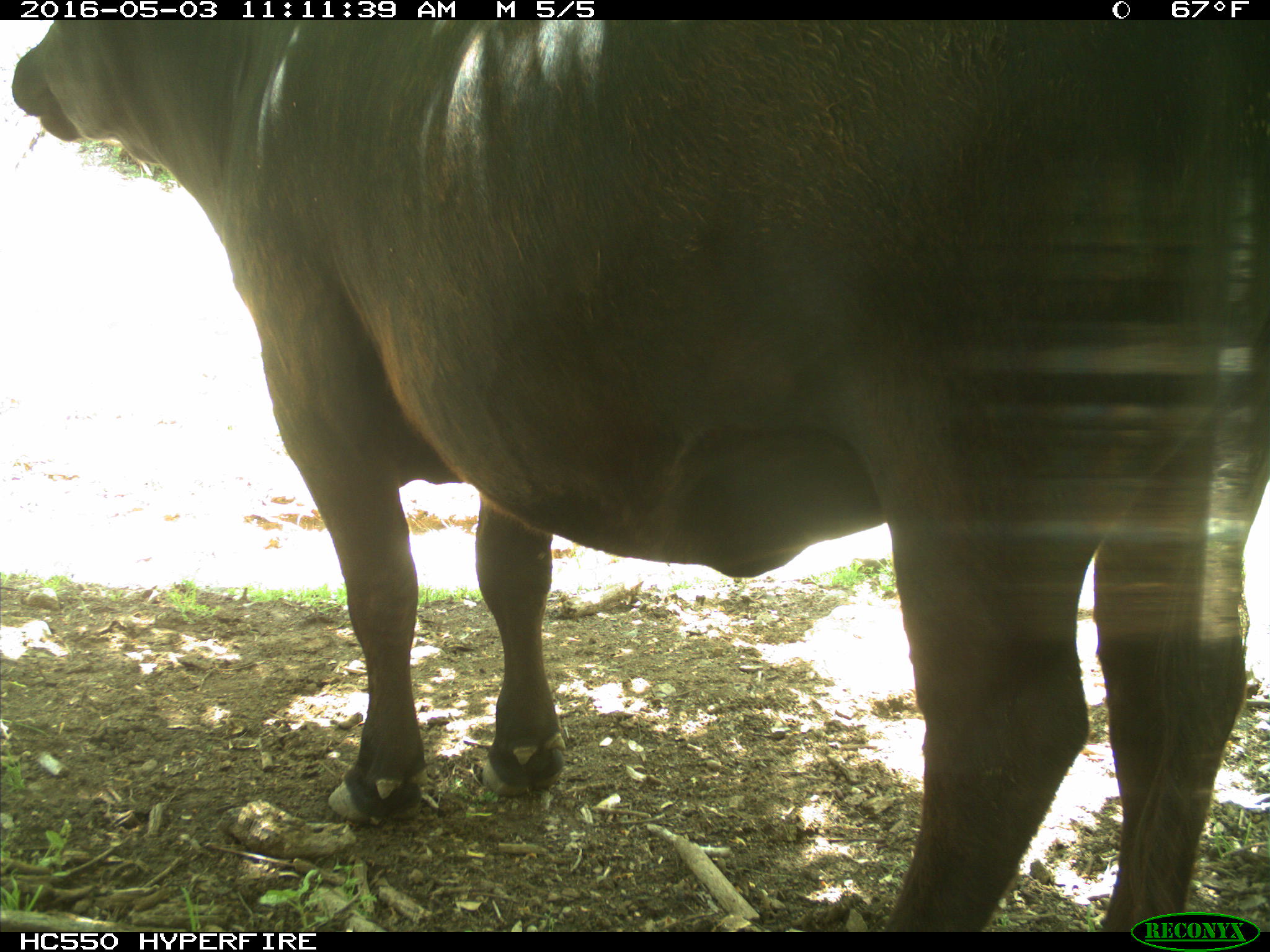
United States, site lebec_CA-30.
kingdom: Animalia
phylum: Chordata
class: Mammalia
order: Artiodactyla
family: Bovidae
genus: Bos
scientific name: Bos taurus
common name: domestic cow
Bos taurus (domestic cow).